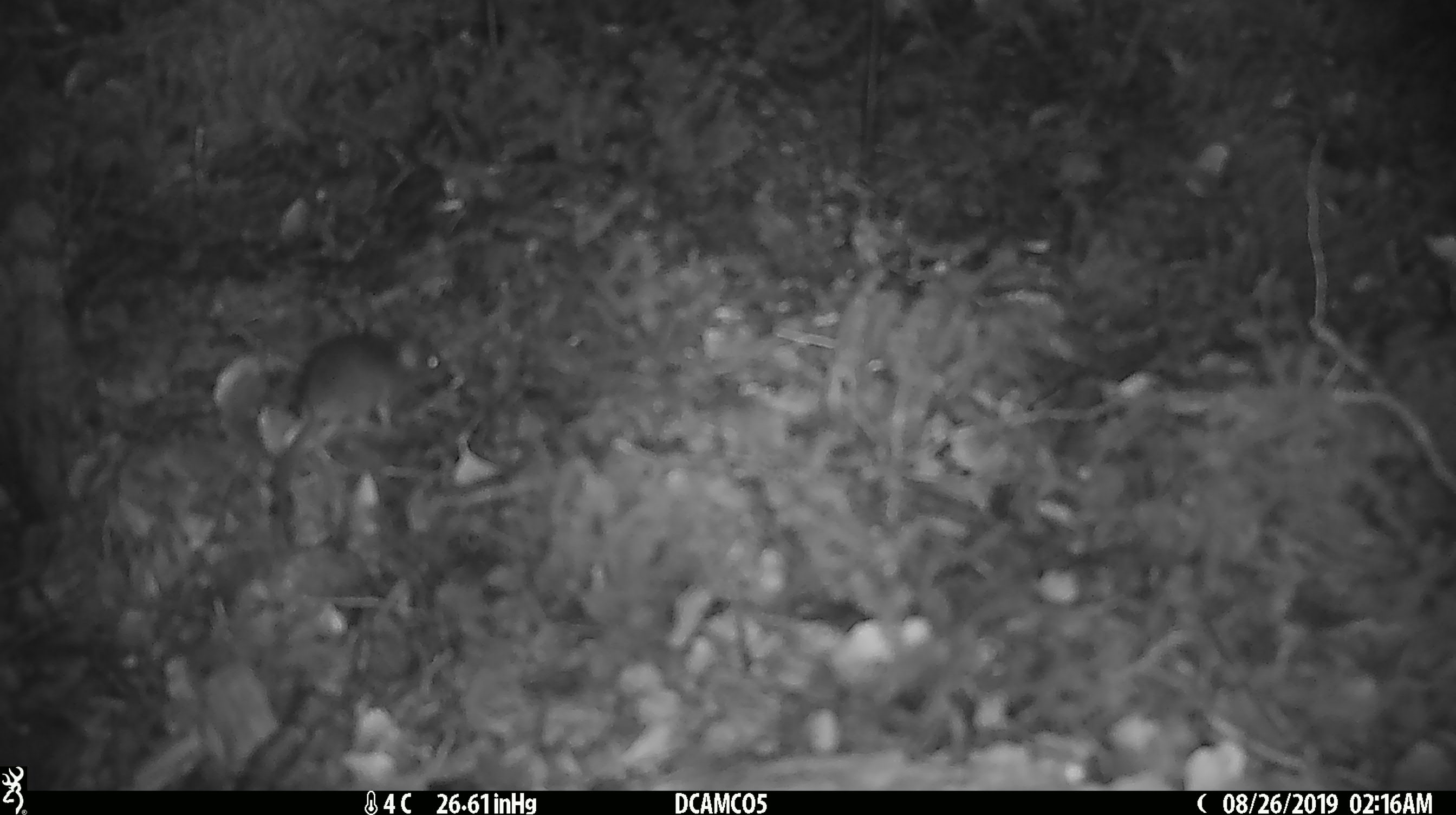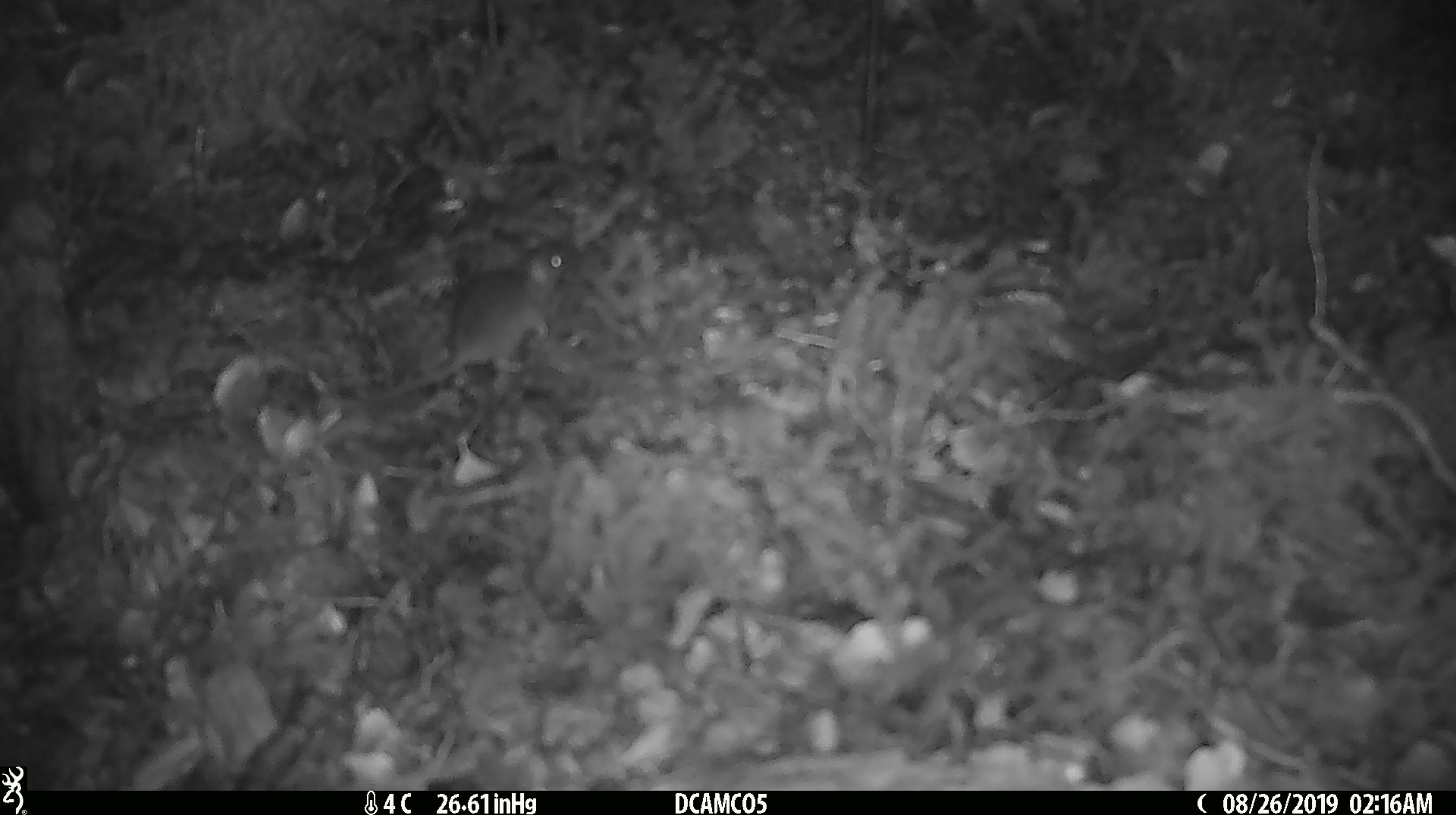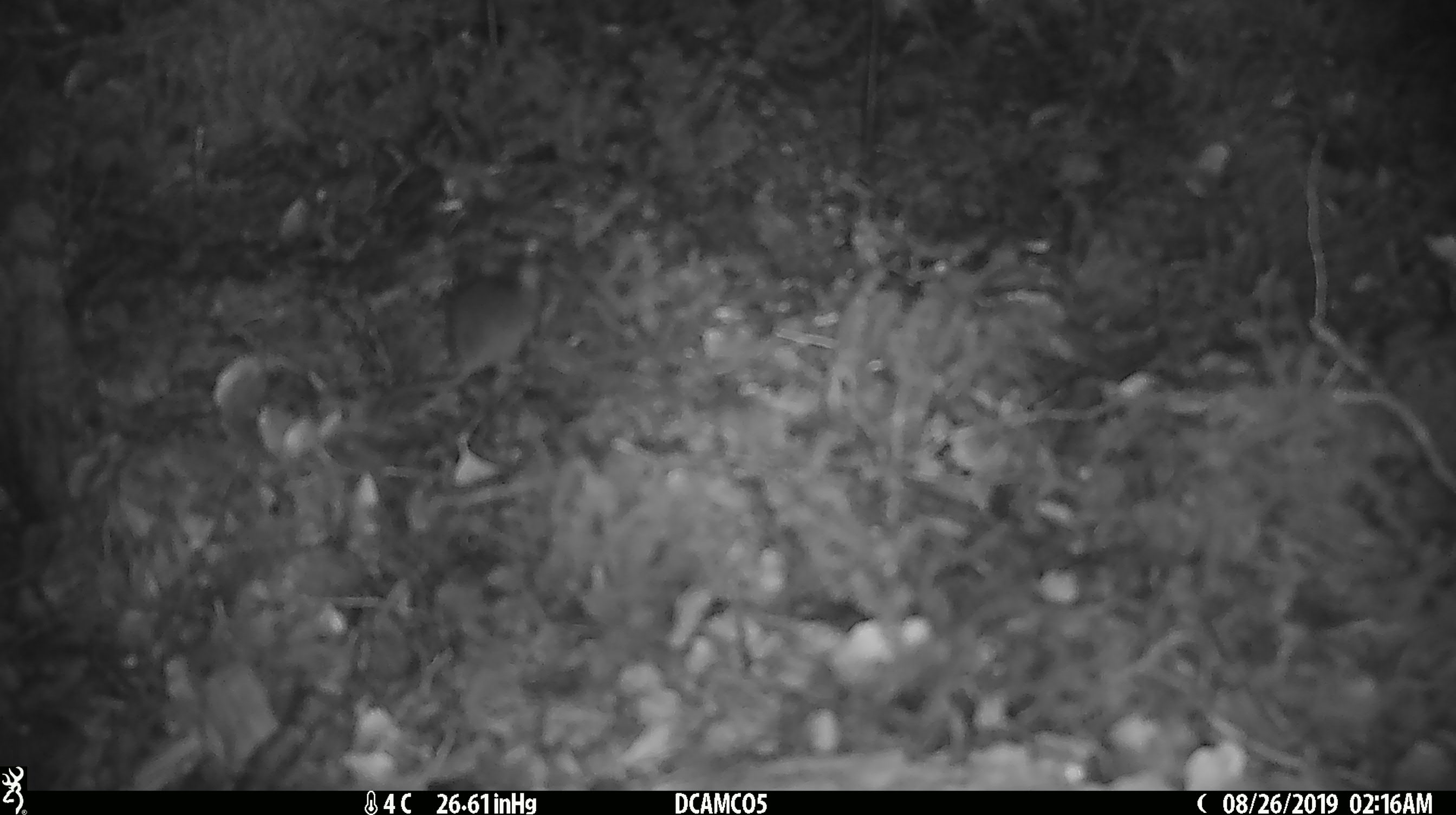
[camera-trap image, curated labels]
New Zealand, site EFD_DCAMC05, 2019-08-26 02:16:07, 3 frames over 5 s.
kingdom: Animalia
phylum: Chordata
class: Mammalia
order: Rodentia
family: Muridae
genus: Mus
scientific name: Mus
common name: mouse